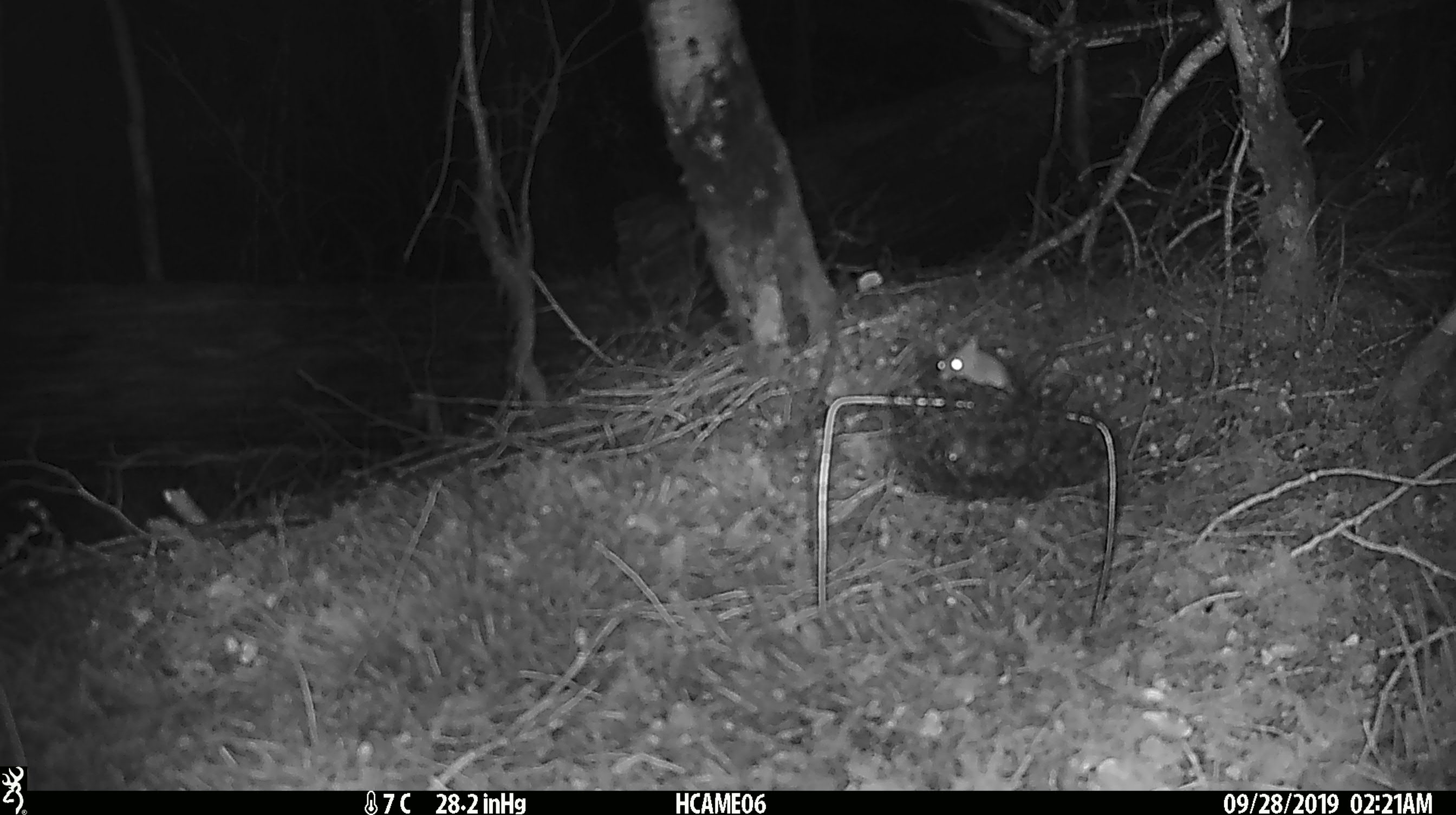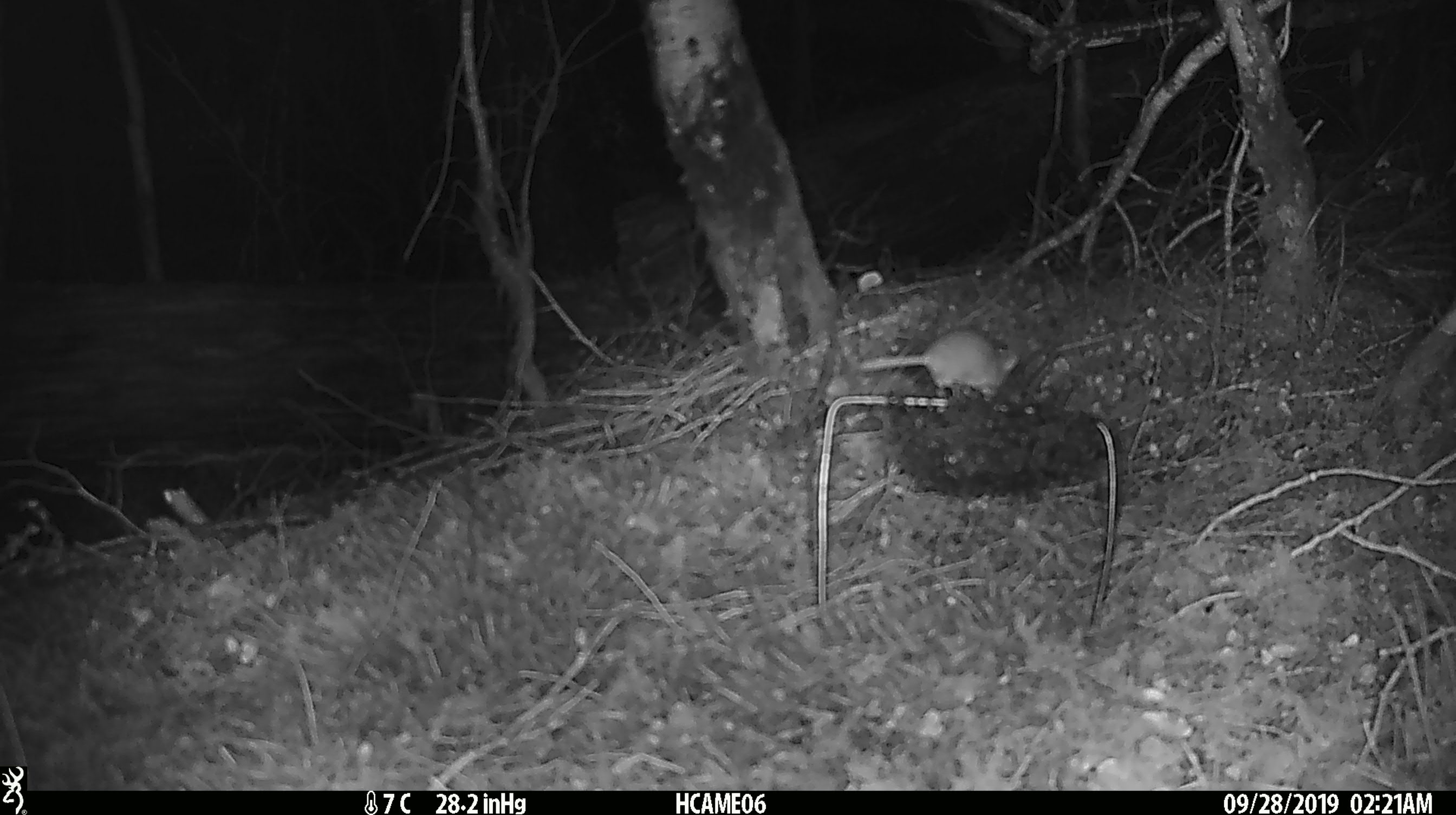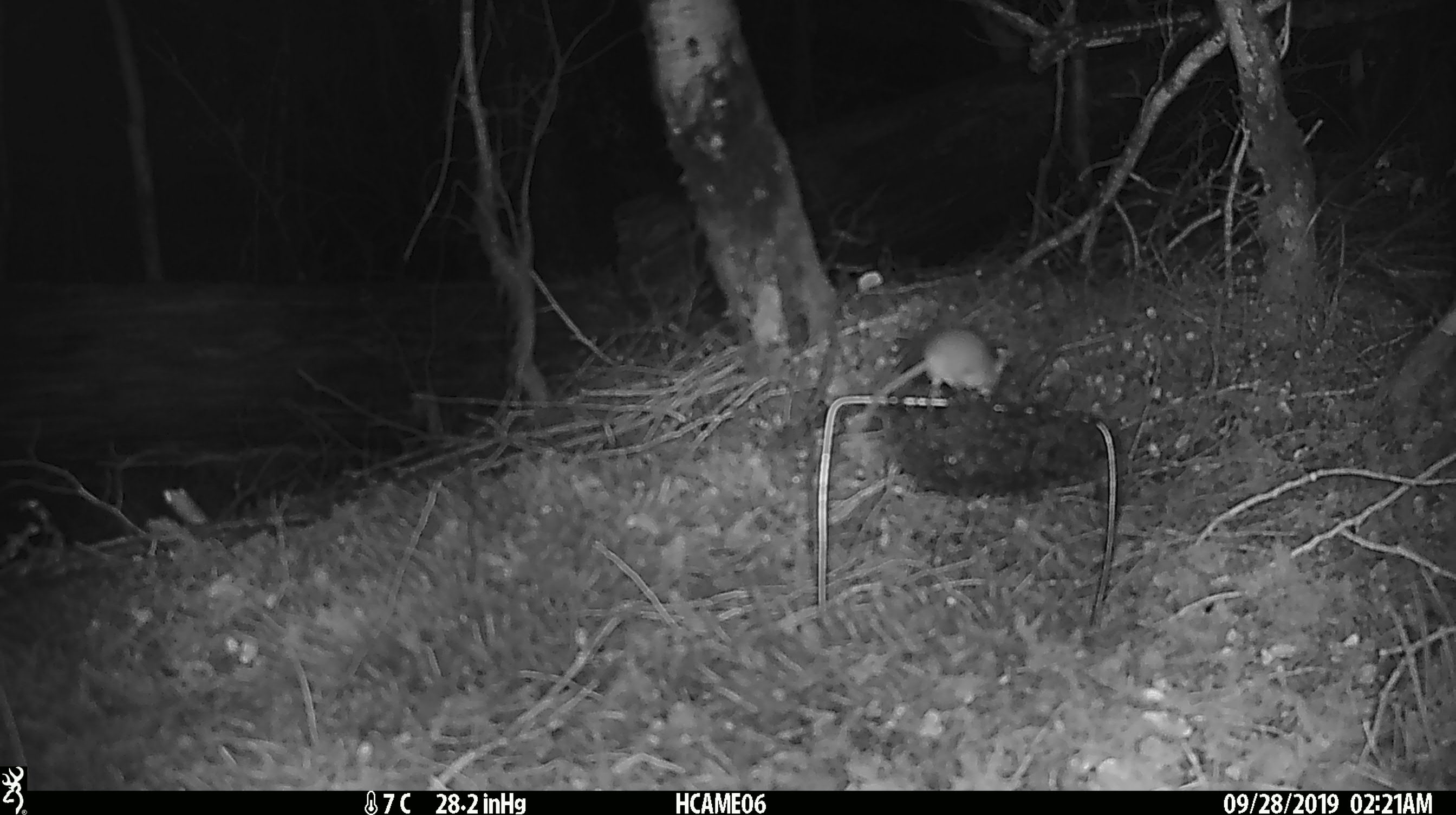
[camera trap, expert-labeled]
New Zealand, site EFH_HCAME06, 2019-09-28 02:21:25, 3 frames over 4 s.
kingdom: Animalia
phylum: Chordata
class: Mammalia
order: Rodentia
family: Muridae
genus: Mus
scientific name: Mus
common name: mouse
Mouse (Mus).